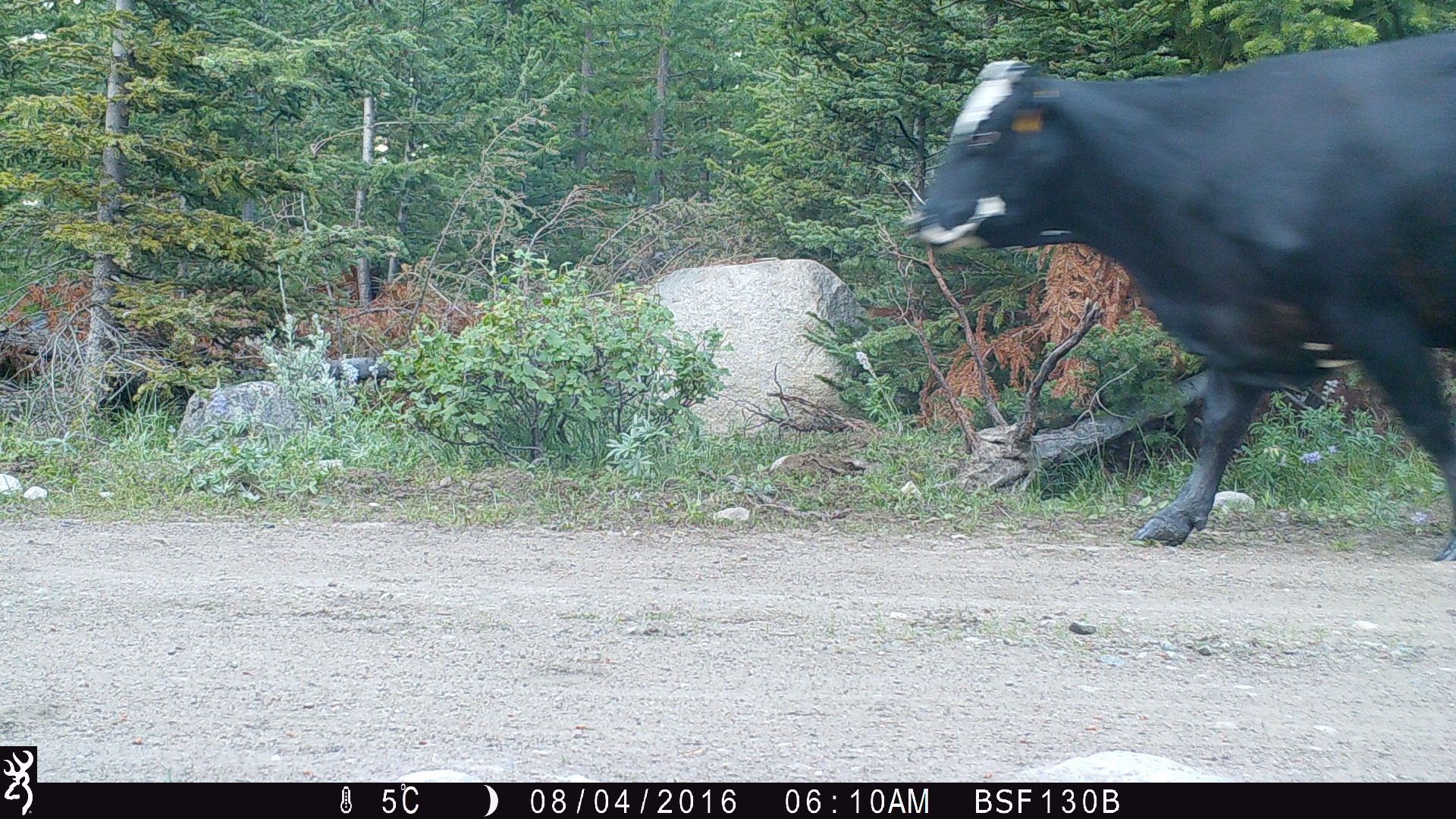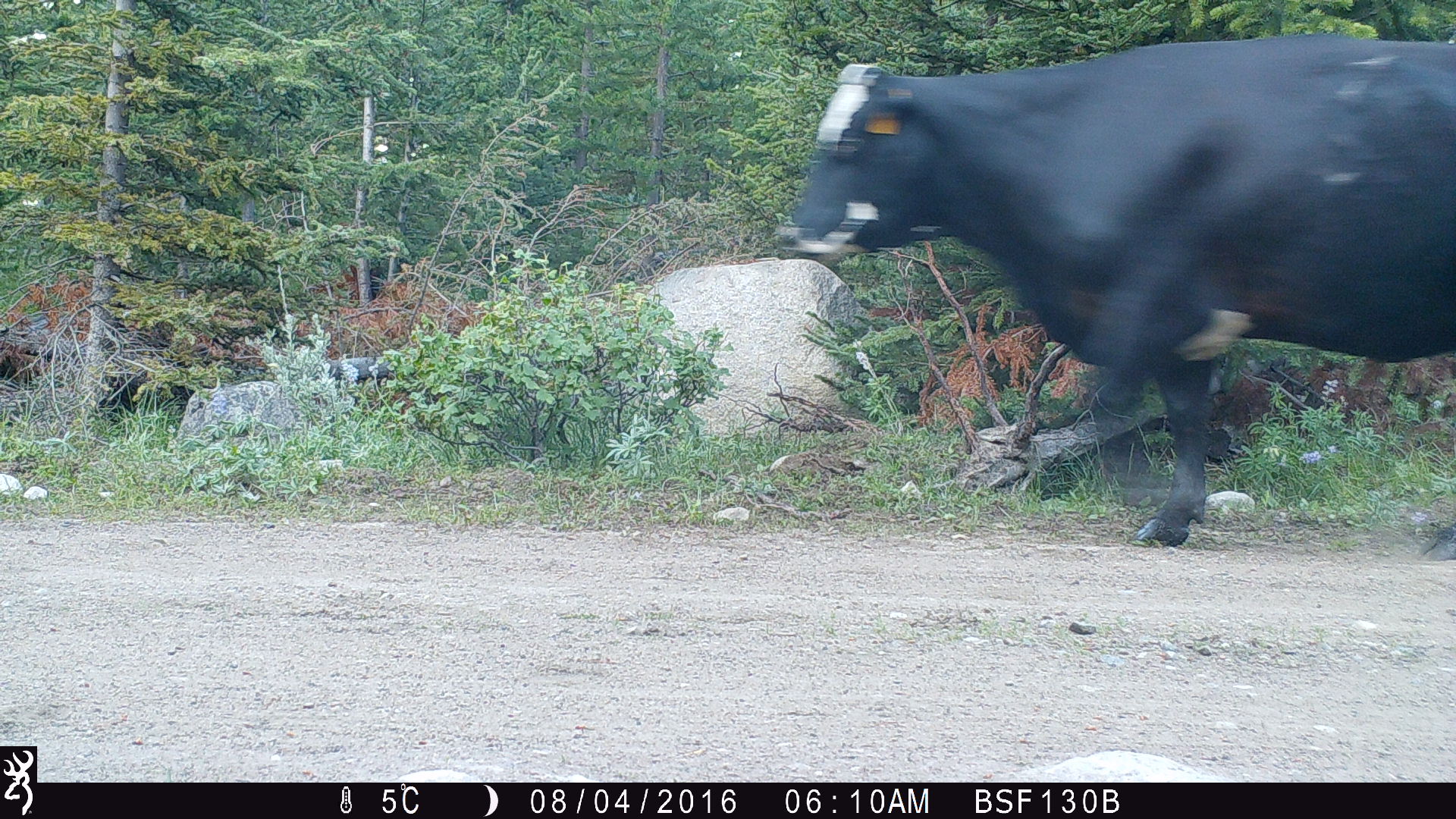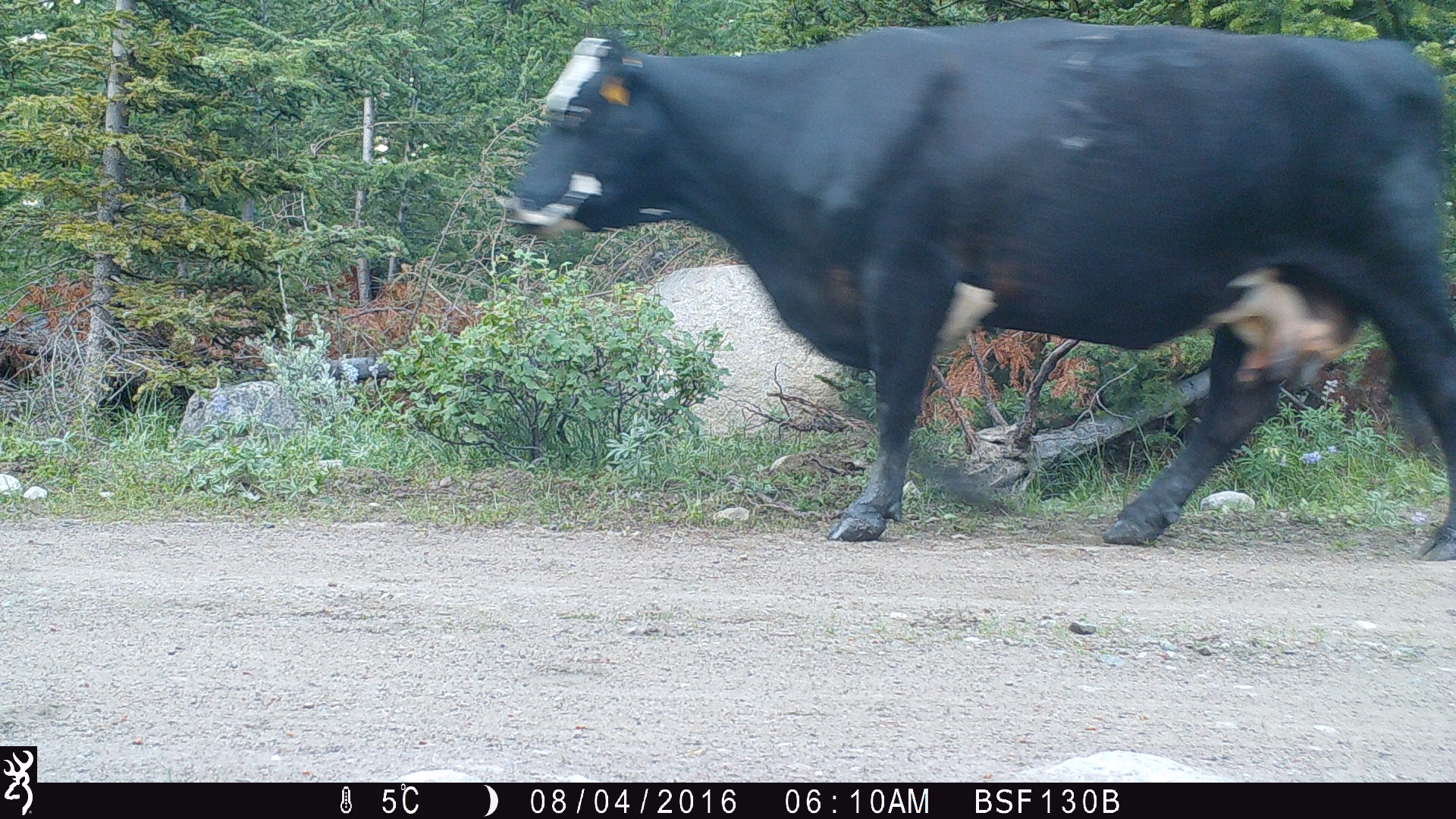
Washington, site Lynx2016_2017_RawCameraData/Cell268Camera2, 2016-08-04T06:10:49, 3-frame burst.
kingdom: Animalia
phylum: Chordata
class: Mammalia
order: Artiodactyla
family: Bovidae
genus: Bos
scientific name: Bos taurus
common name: domestic cattle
Domestic cattle (Bos taurus). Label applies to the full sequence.